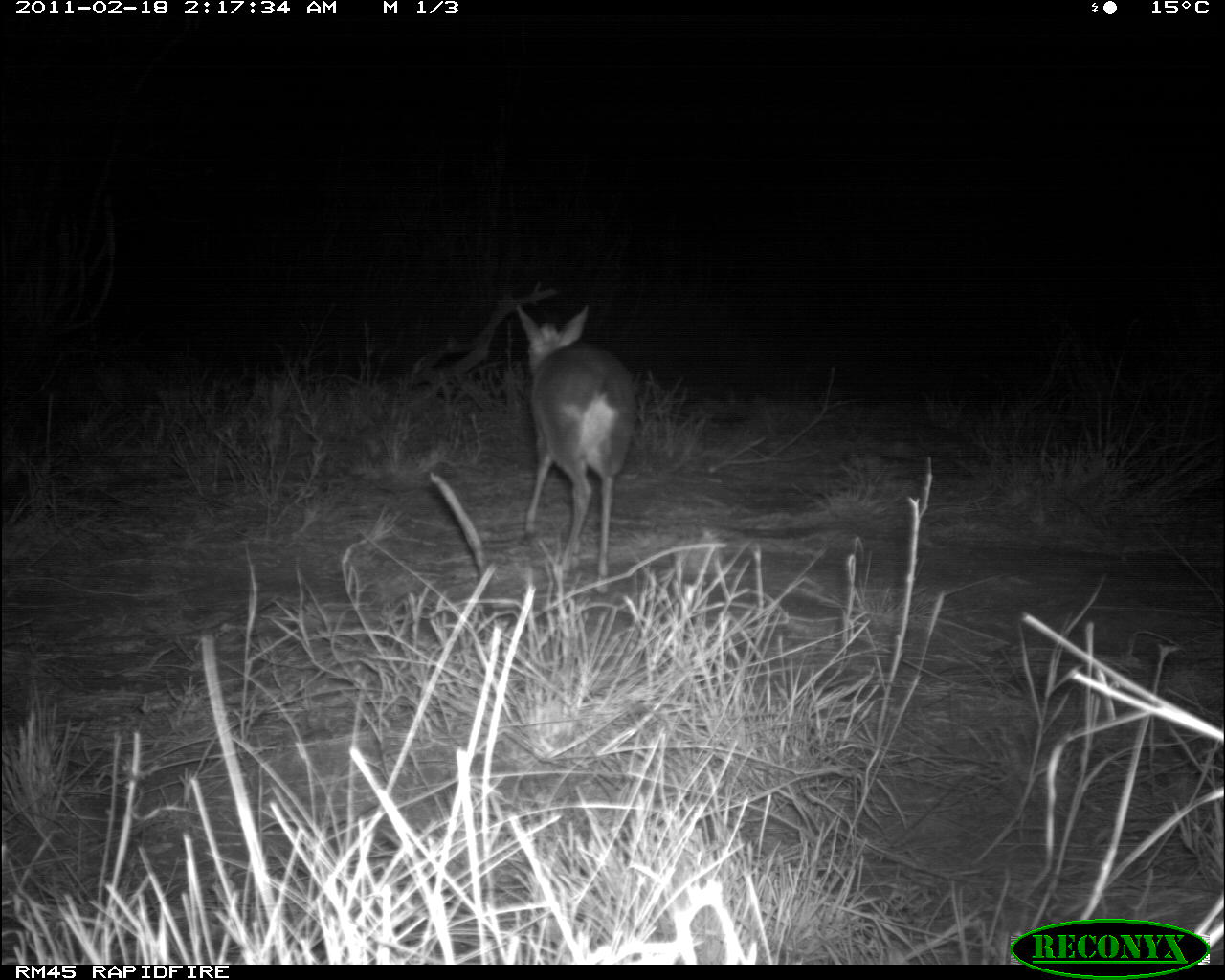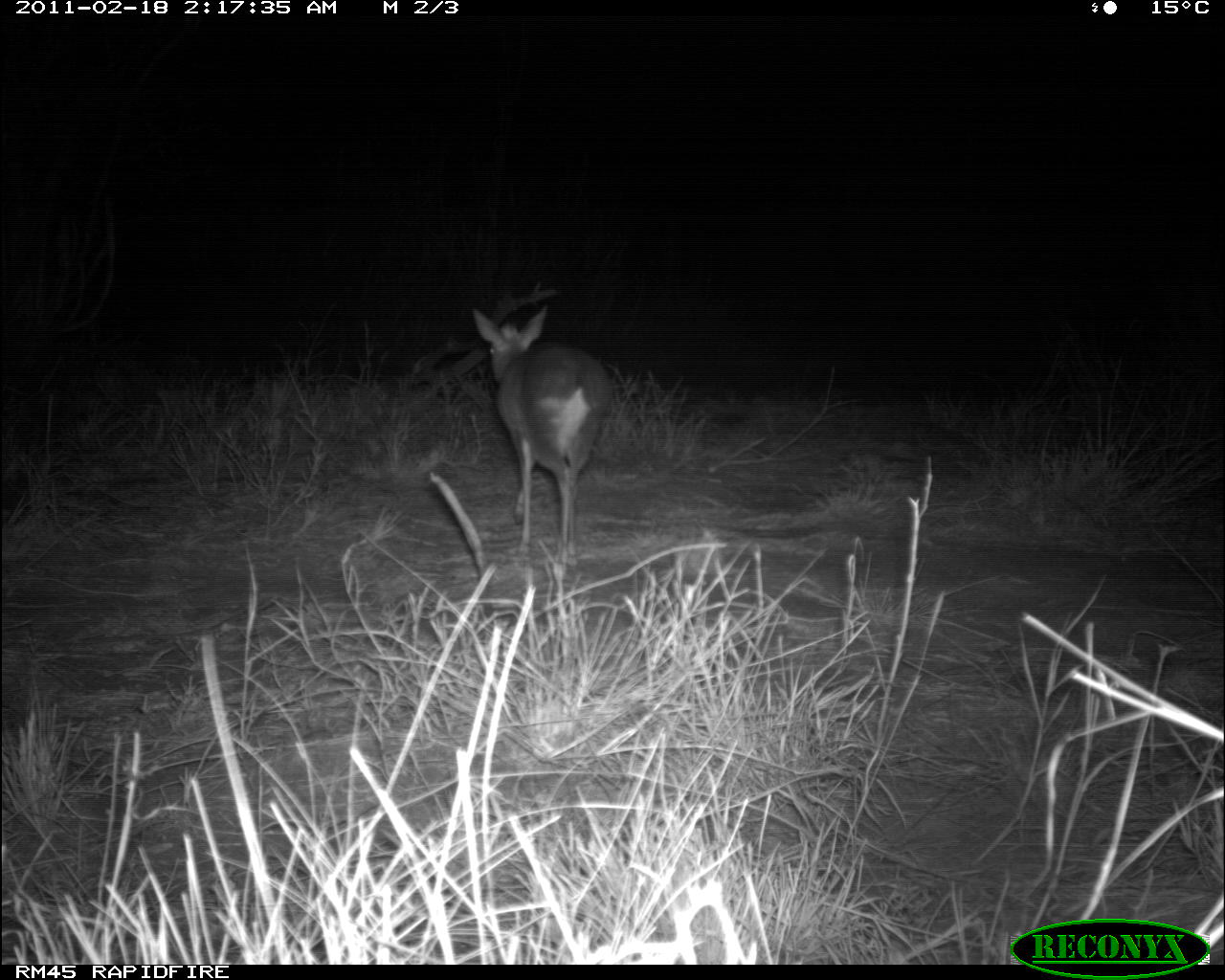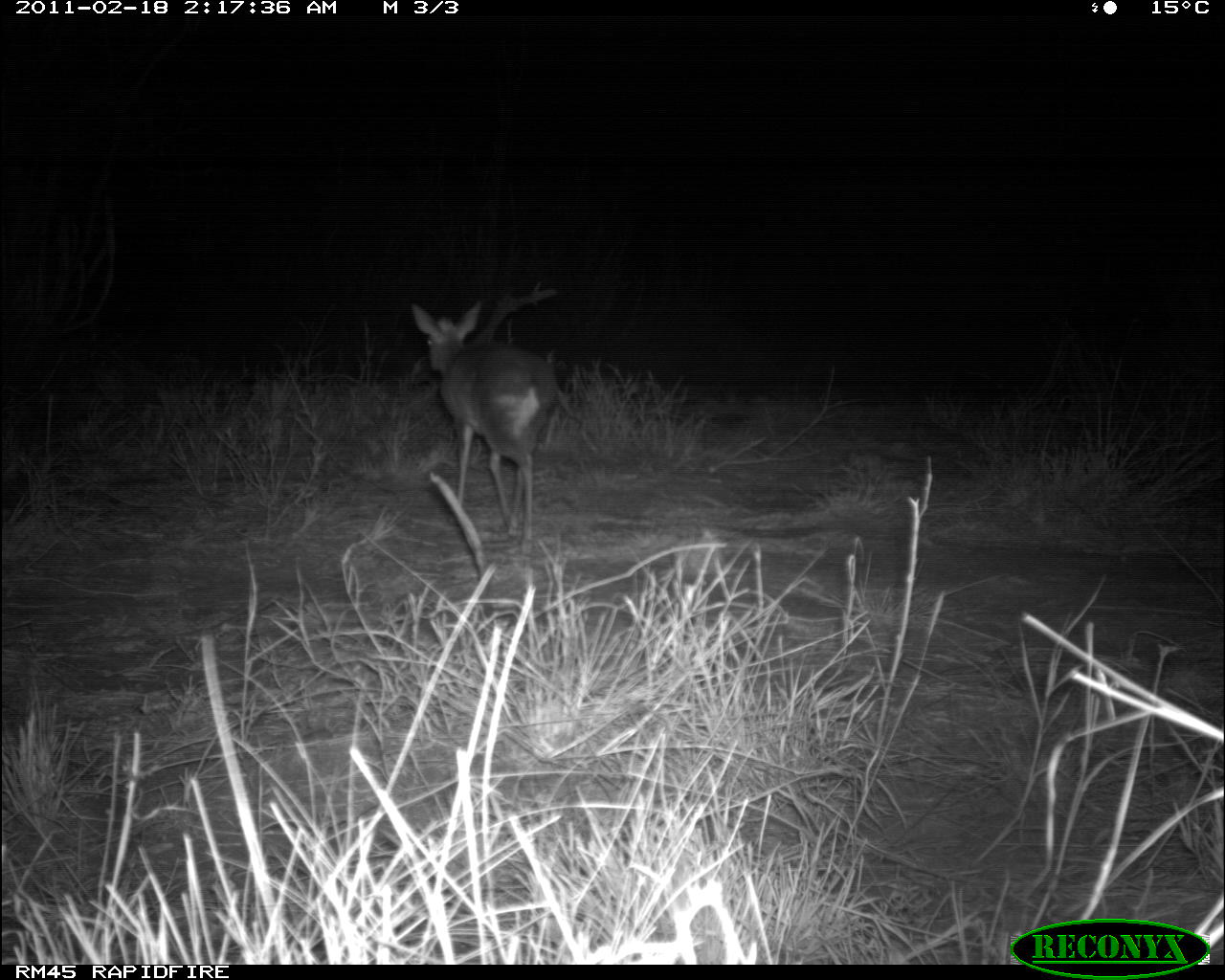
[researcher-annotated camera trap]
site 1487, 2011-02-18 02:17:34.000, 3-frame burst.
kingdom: Animalia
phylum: Chordata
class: Mammalia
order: Artiodactyla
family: Bovidae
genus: Madoqua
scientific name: Madoqua guentheri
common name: günther's dik-dik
Madoqua guentheri (günther's dik-dik), count 1.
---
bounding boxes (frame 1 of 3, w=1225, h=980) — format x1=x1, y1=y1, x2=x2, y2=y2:
madoqua guentheri: x1=512, y1=302, x2=638, y2=594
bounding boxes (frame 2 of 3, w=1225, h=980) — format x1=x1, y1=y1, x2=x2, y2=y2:
madoqua guentheri: x1=467, y1=305, x2=615, y2=567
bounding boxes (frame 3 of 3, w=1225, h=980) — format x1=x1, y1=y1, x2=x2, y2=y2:
madoqua guentheri: x1=409, y1=300, x2=560, y2=555